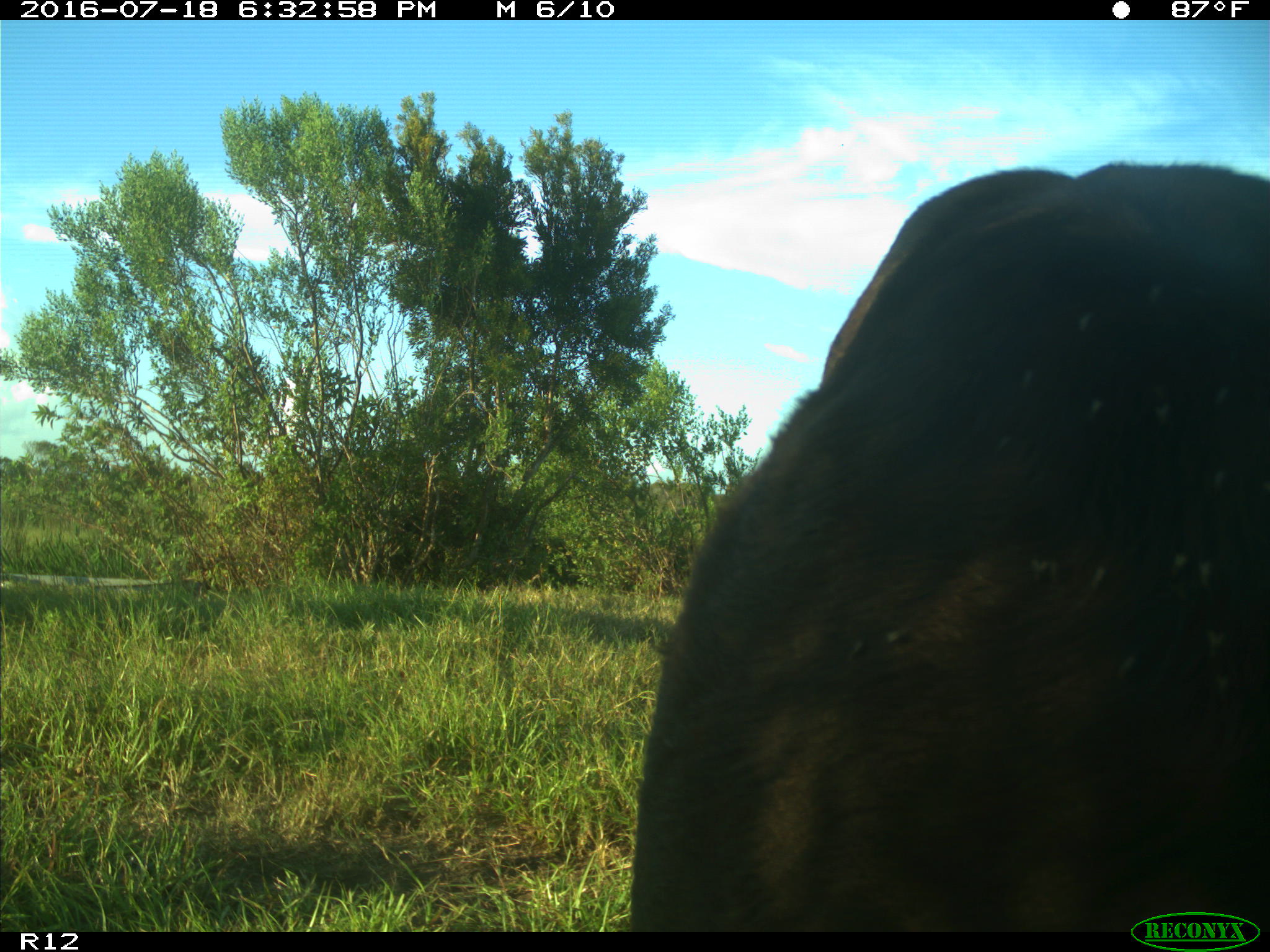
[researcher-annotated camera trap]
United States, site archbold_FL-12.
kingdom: Animalia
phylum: Chordata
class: Mammalia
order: Artiodactyla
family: Bovidae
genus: Bos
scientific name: Bos taurus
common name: domestic cow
Bos taurus (domestic cow).